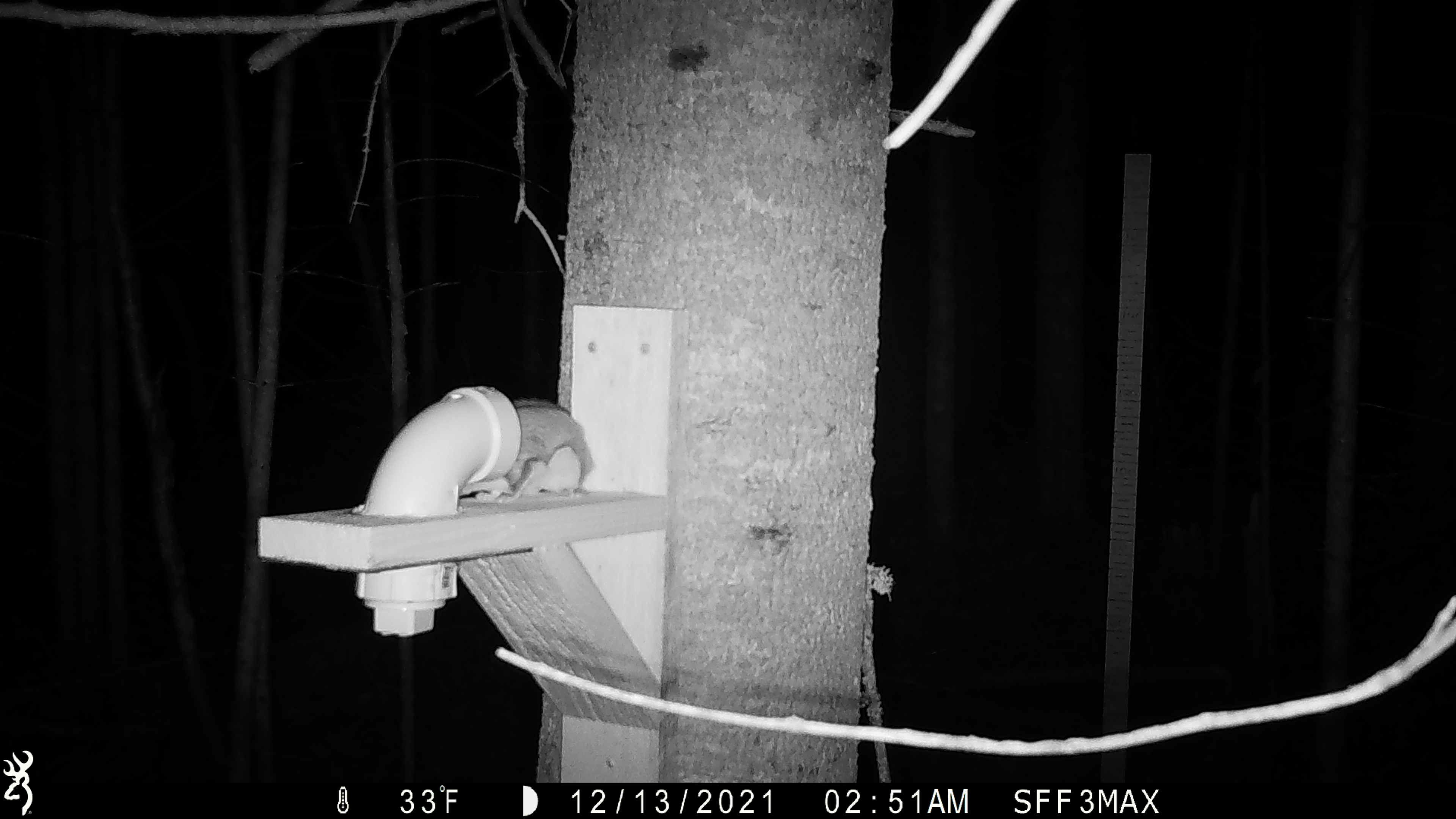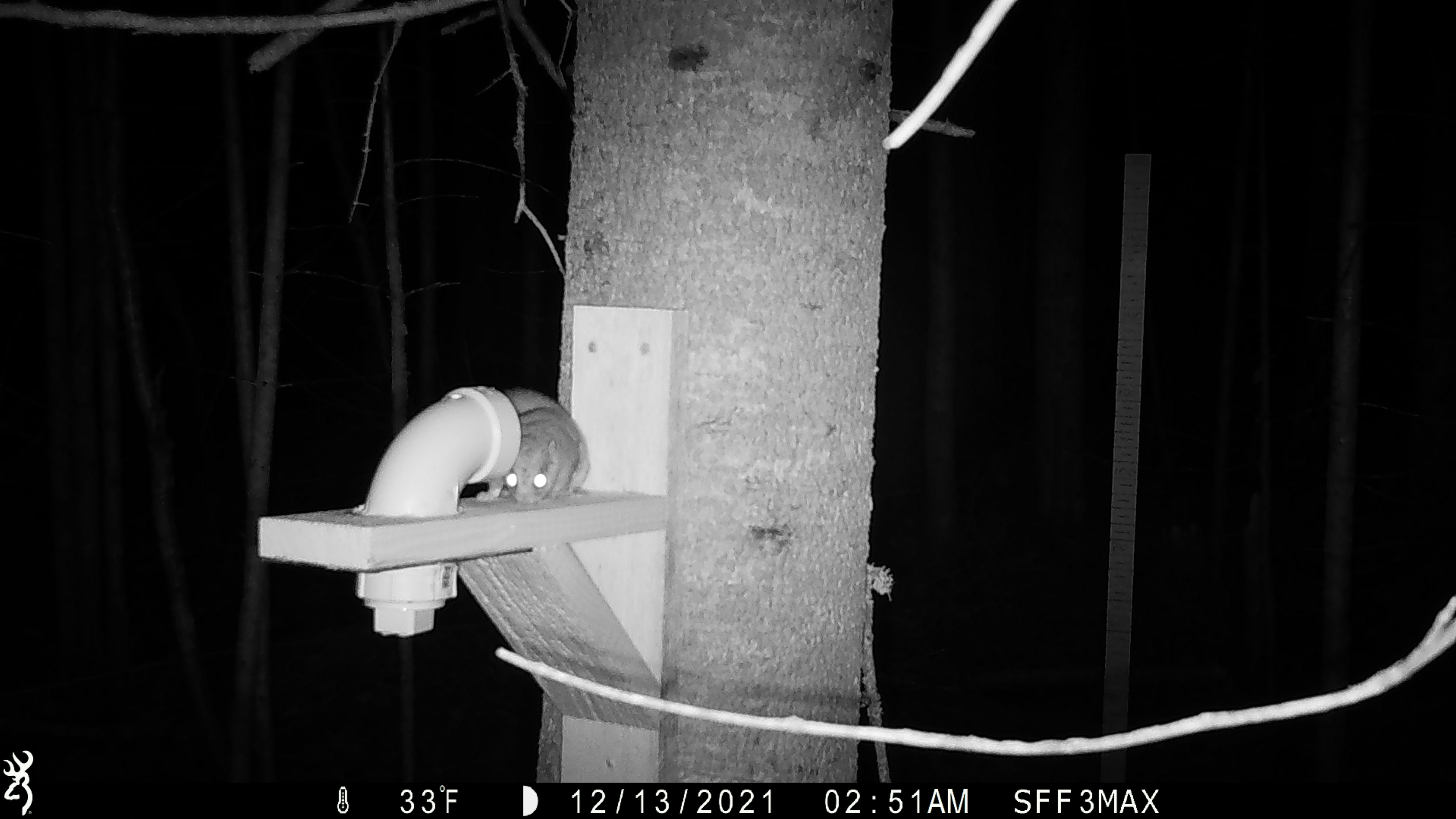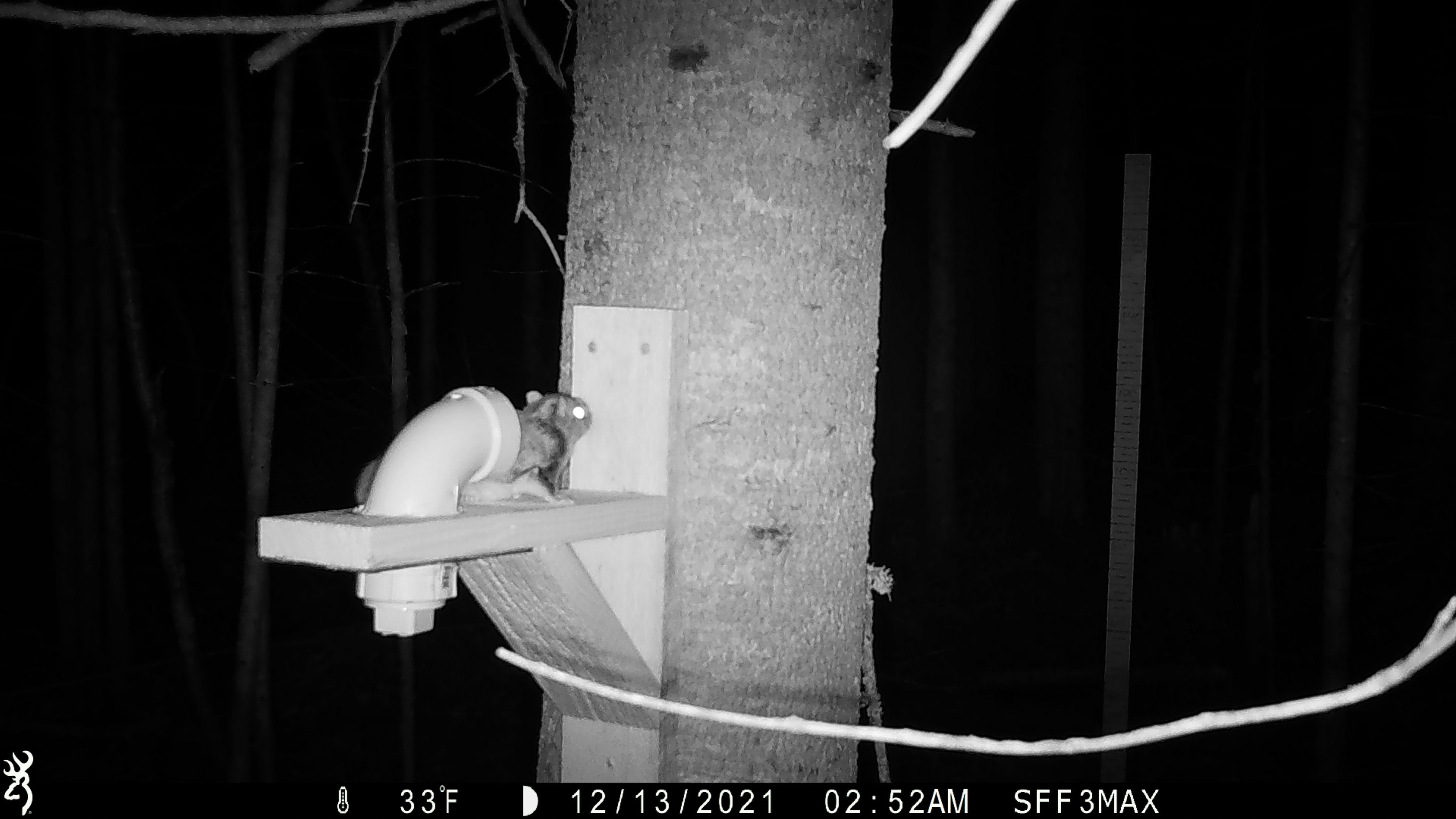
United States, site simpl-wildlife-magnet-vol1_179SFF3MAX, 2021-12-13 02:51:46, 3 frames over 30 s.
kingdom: Animalia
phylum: Chordata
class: Mammalia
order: Rodentia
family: Sciuridae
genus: Glaucomys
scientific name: Glaucomys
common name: flying squirrel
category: flying squirrel sp.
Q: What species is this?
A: Flying squirrel sp. (flying squirrel) (Glaucomys).